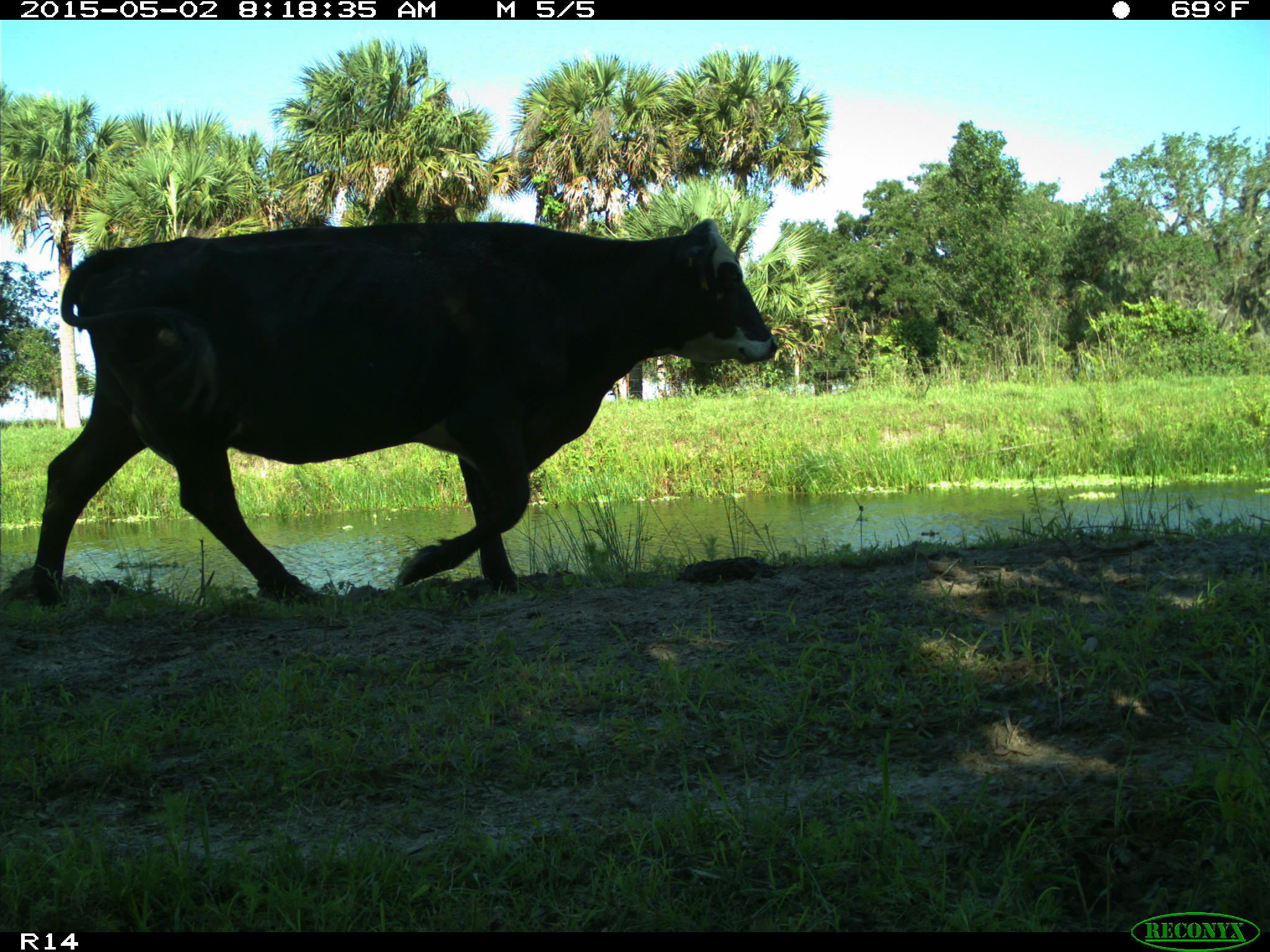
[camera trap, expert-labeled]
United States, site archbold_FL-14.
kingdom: Animalia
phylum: Chordata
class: Mammalia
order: Artiodactyla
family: Bovidae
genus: Bos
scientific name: Bos taurus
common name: domestic cow